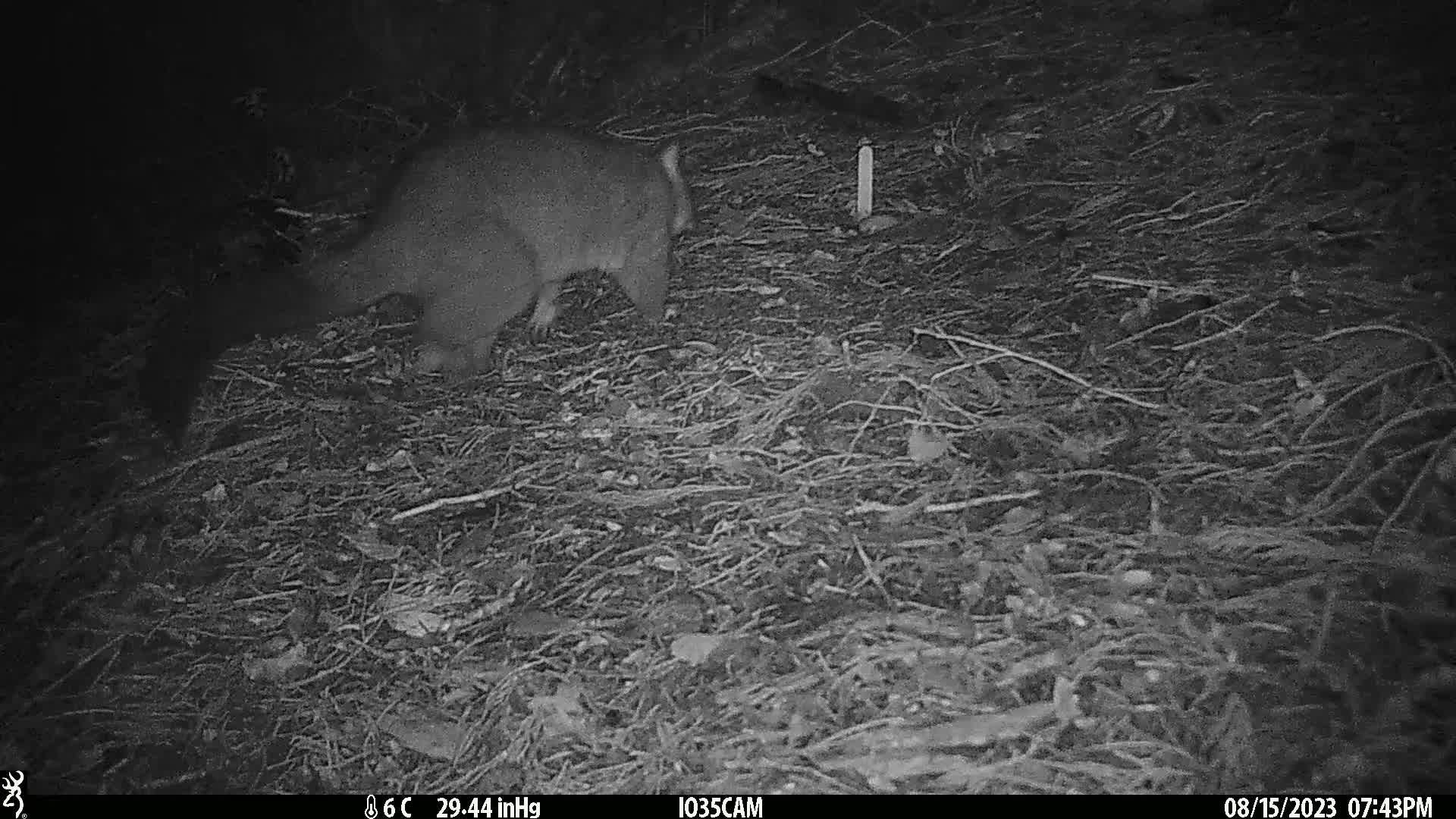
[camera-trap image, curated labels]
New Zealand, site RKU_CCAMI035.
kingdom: Animalia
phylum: Chordata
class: Mammalia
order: Diprotodontia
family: Phalangeridae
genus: Trichosurus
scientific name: Trichosurus vulpecula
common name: common brushtail possum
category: possum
Possum (common brushtail possum) (Trichosurus vulpecula).